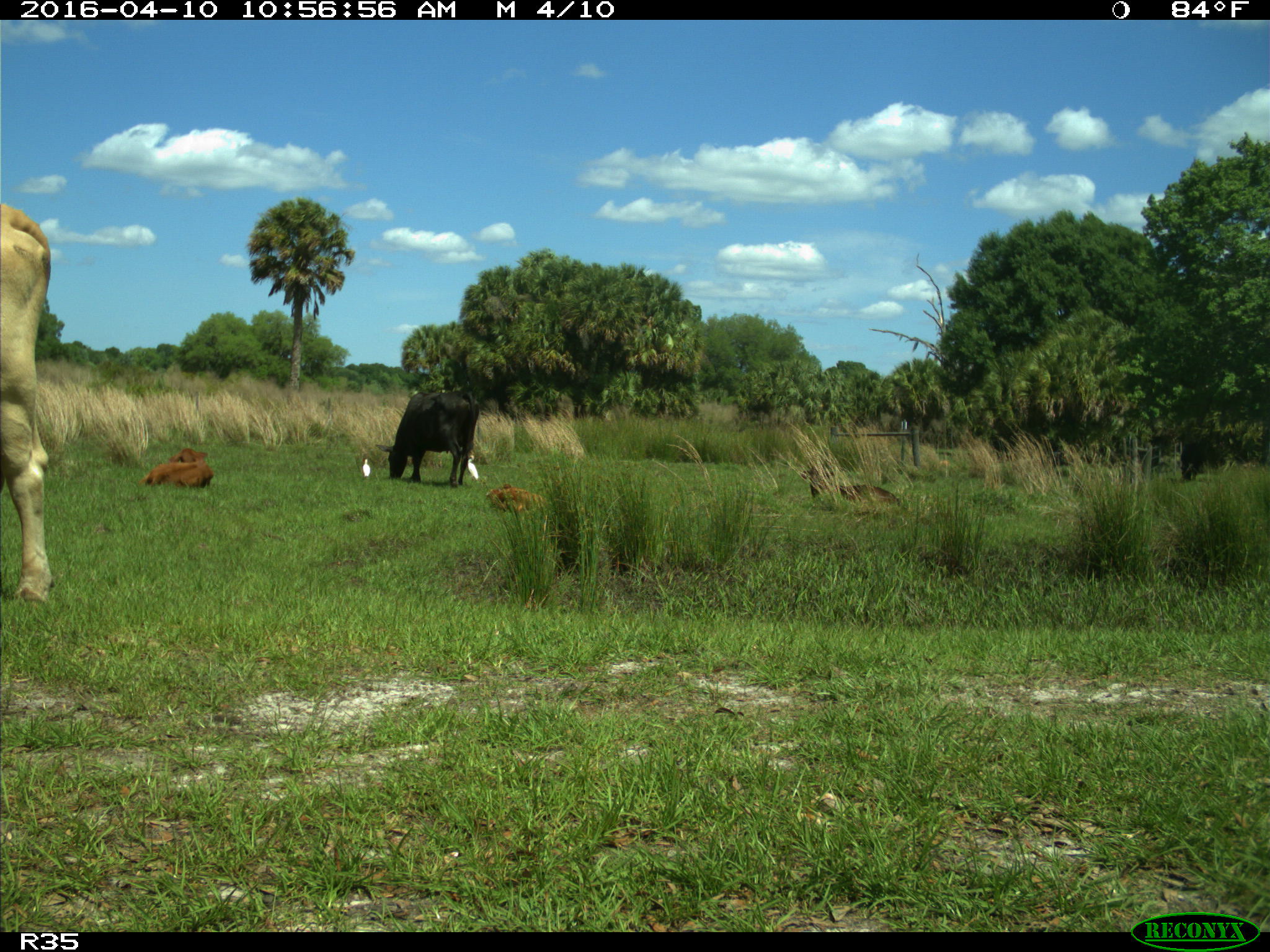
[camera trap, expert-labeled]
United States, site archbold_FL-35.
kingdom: Animalia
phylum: Chordata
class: Mammalia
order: Artiodactyla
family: Bovidae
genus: Bos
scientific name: Bos taurus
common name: domestic cow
Bos taurus (domestic cow).